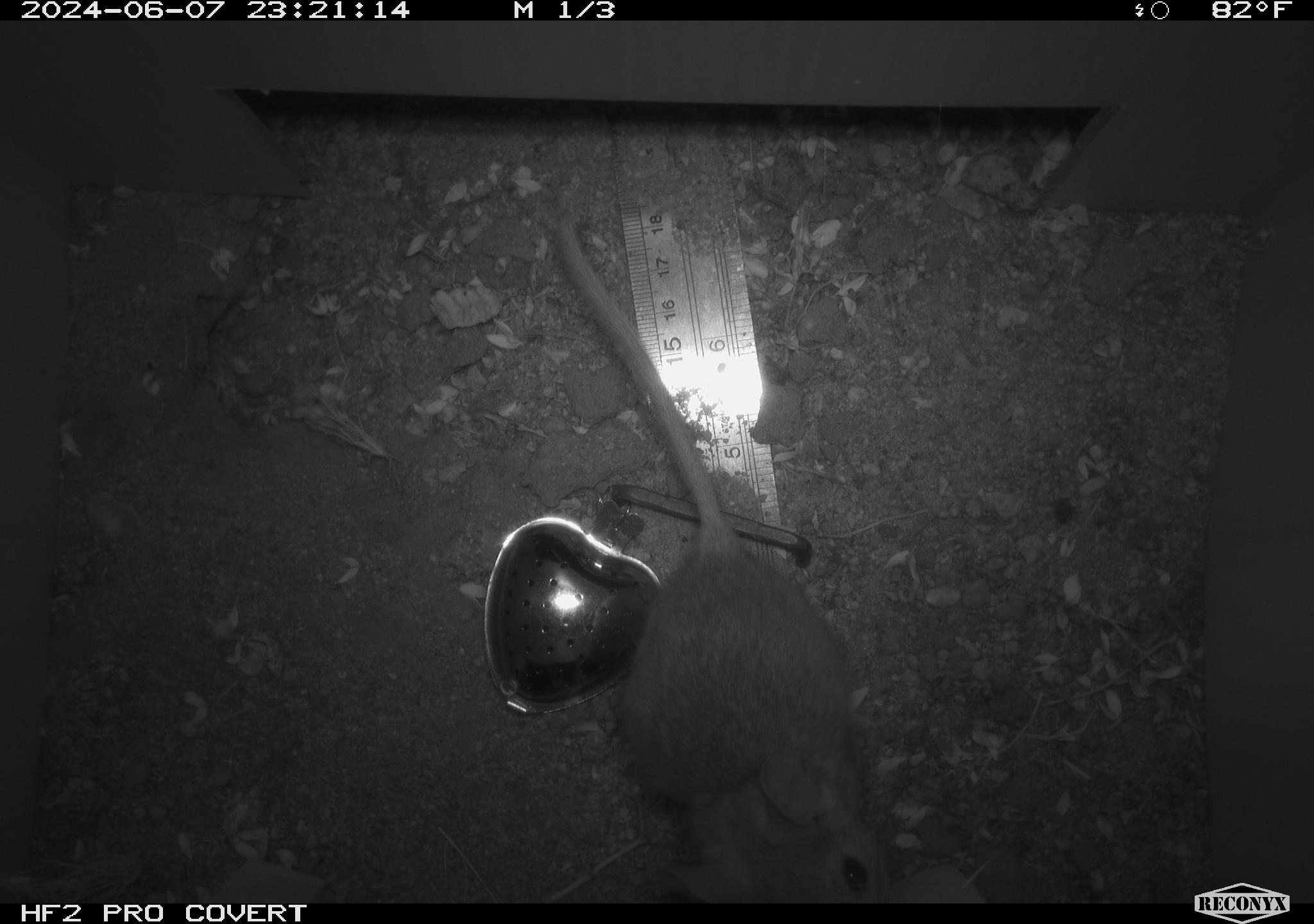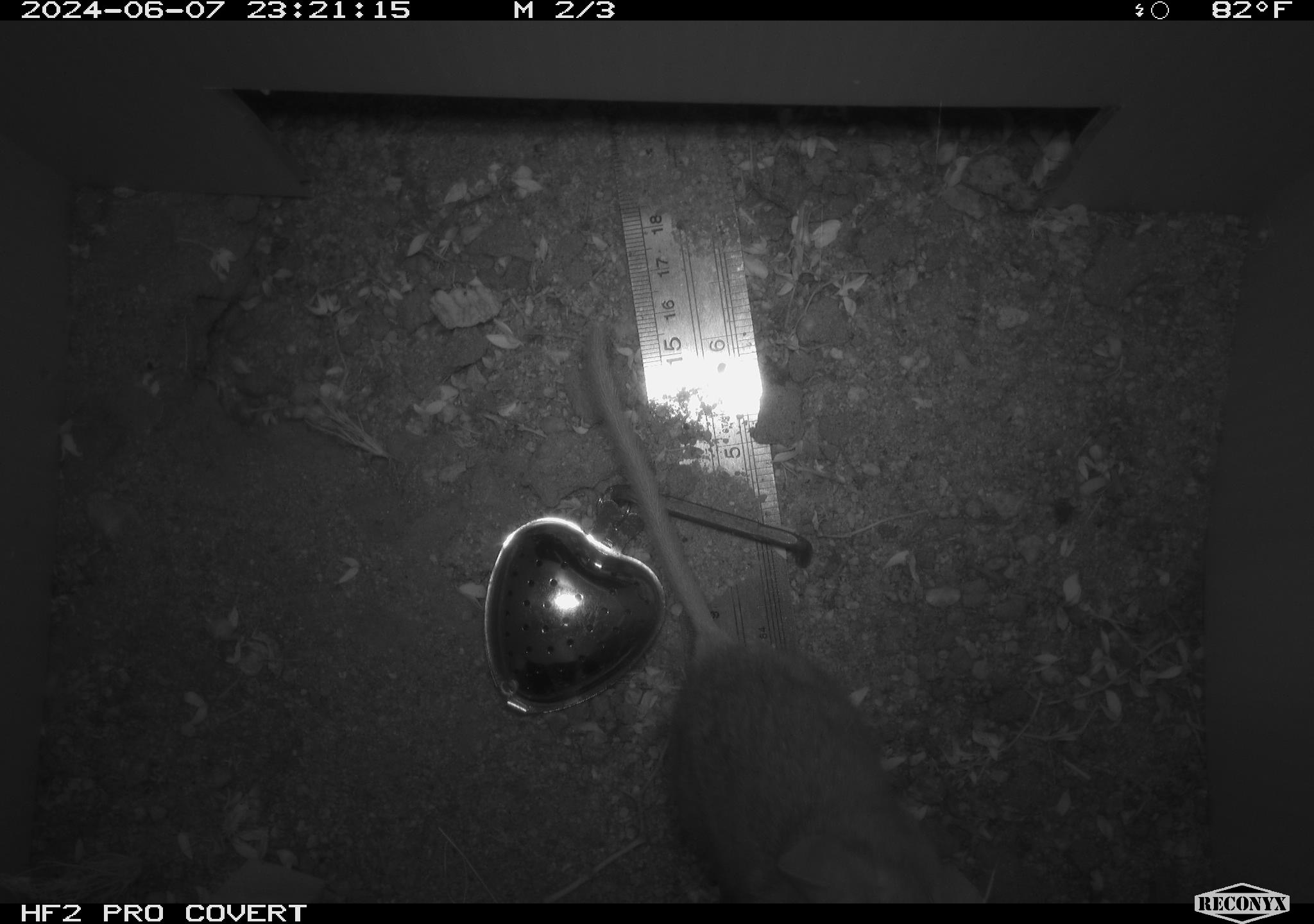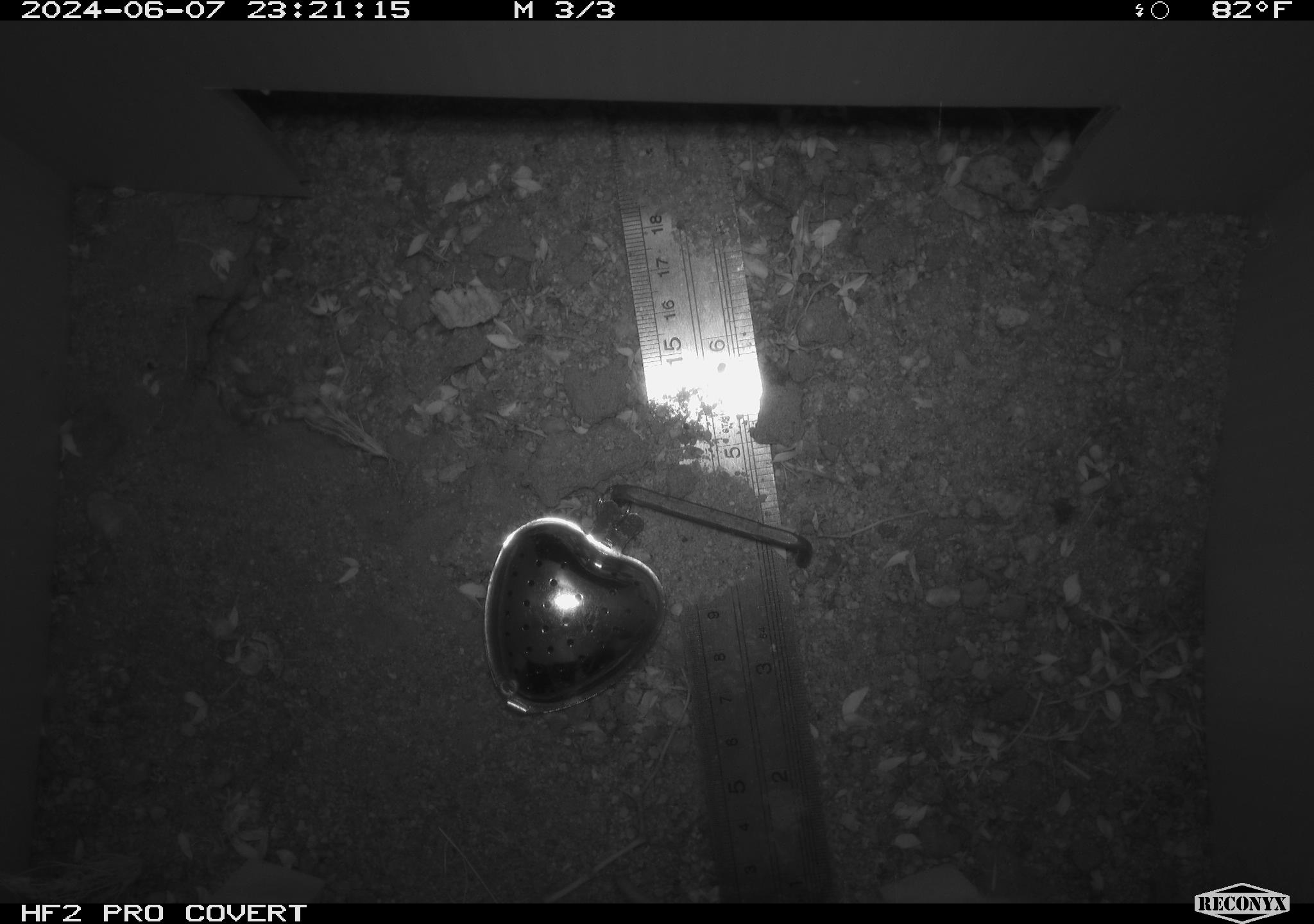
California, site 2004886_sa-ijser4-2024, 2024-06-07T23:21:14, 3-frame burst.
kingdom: Animalia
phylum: Chordata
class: Mammalia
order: Rodentia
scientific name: Rodentia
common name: woodrat or rat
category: woodrat or rat species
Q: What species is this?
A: Woodrat or rat species (woodrat or rat) (Rodentia).